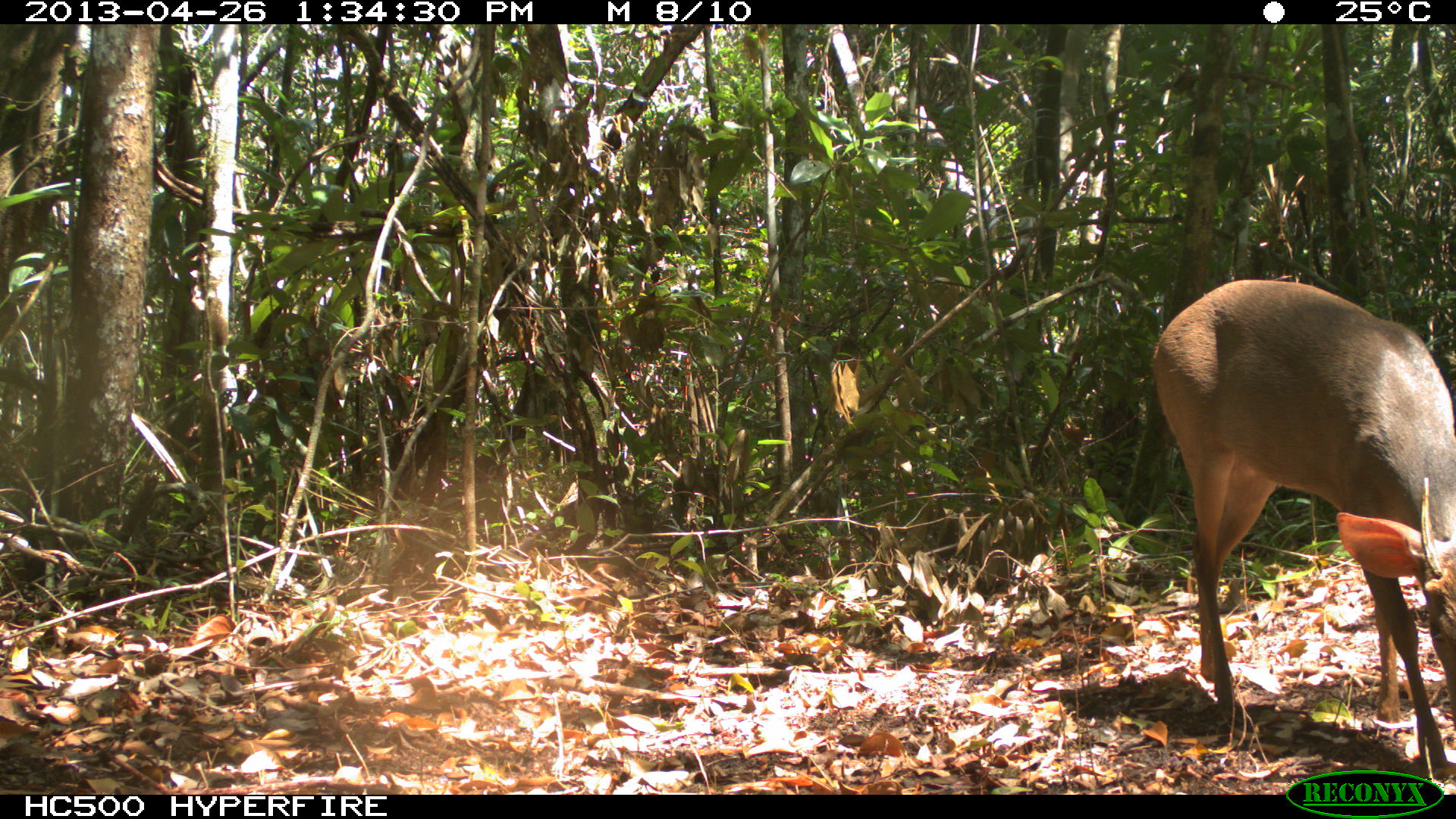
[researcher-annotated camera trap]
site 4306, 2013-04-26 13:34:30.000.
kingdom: Animalia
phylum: Chordata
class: Mammalia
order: Artiodactyla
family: Cervidae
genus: Odocoileus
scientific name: Odocoileus pandora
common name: yucatán brown brocket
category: mazama pandora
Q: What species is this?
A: Mazama pandora (yucatán brown brocket) (Odocoileus pandora).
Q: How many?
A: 1.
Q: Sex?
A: Male.